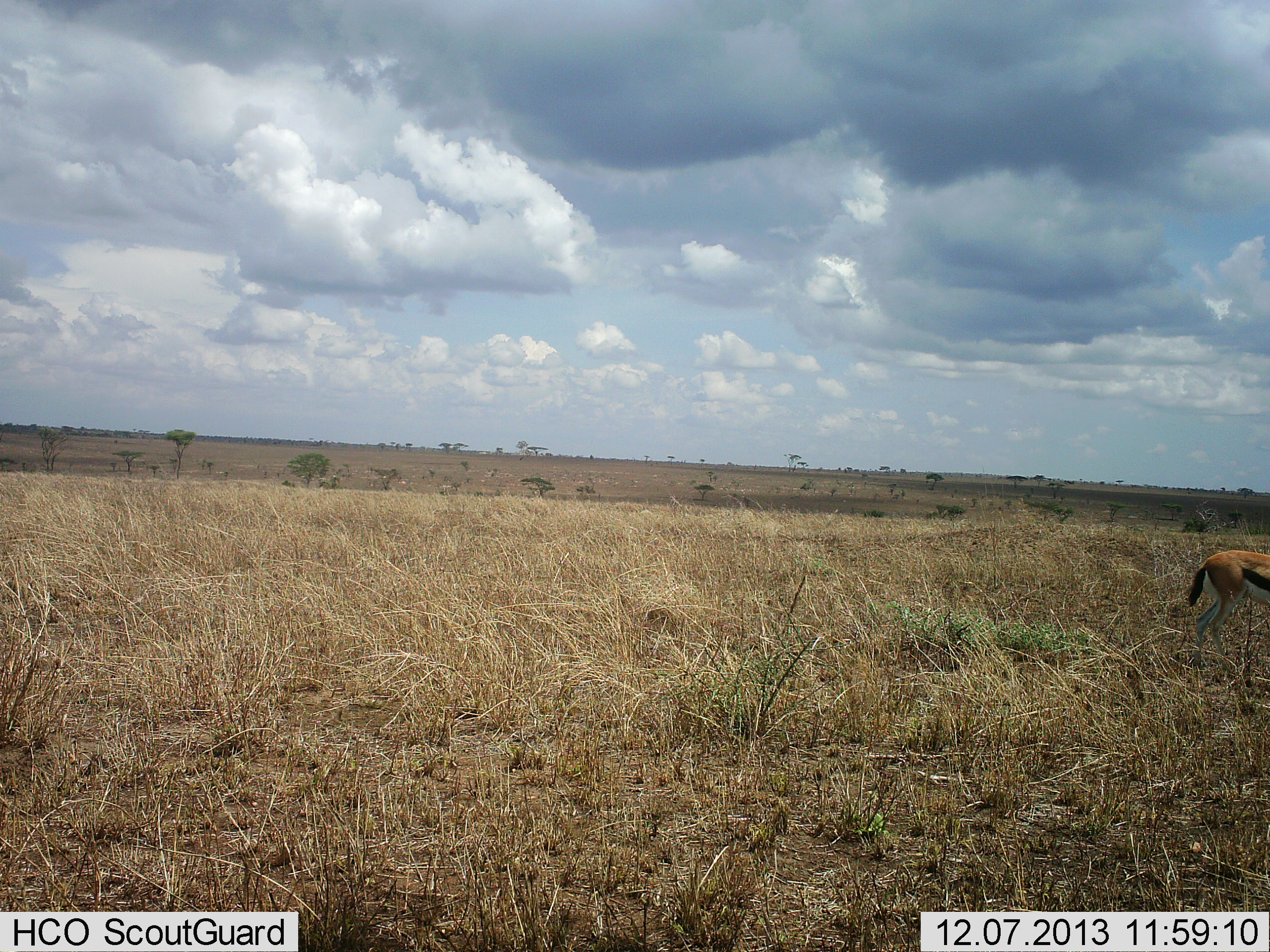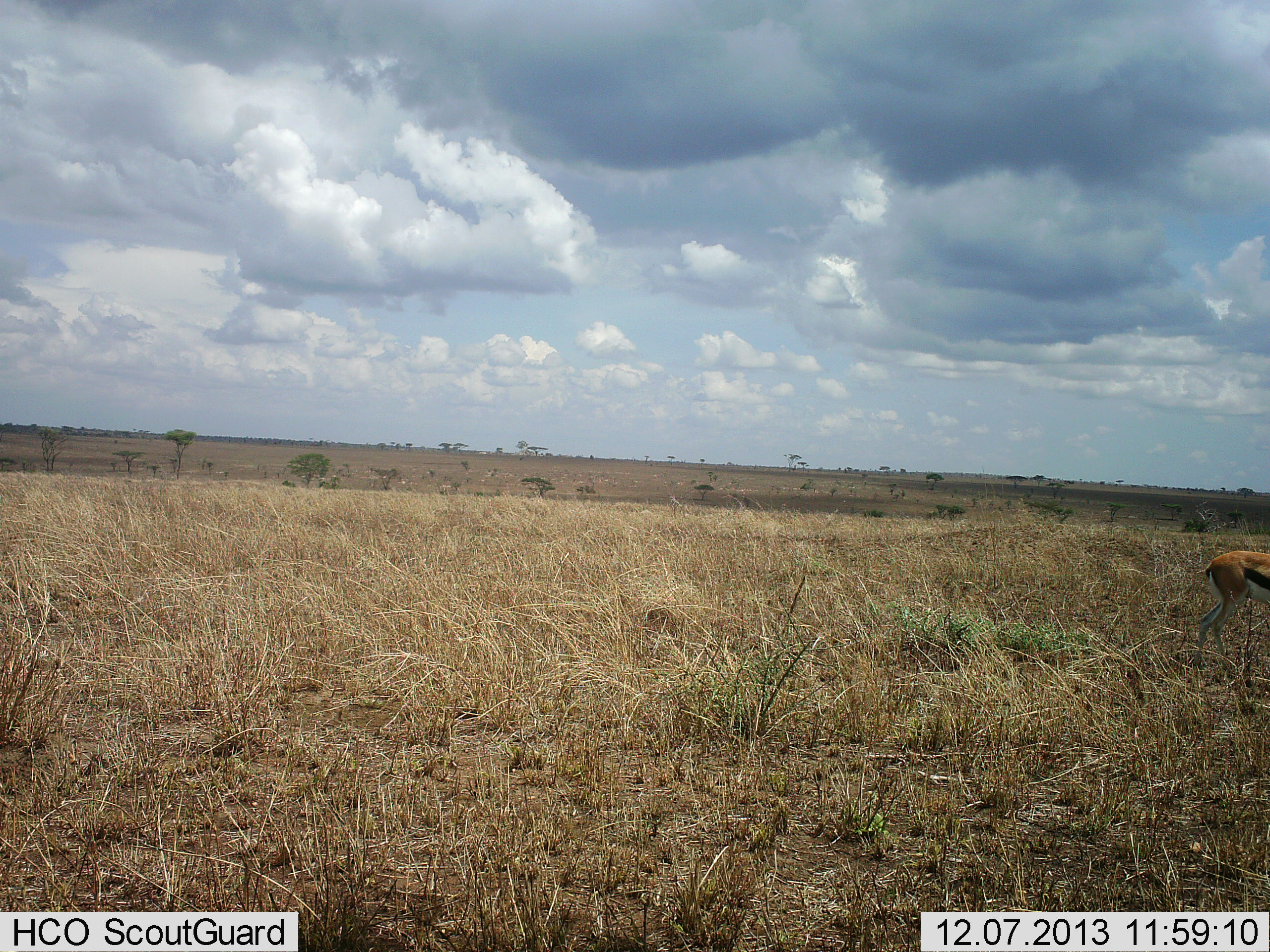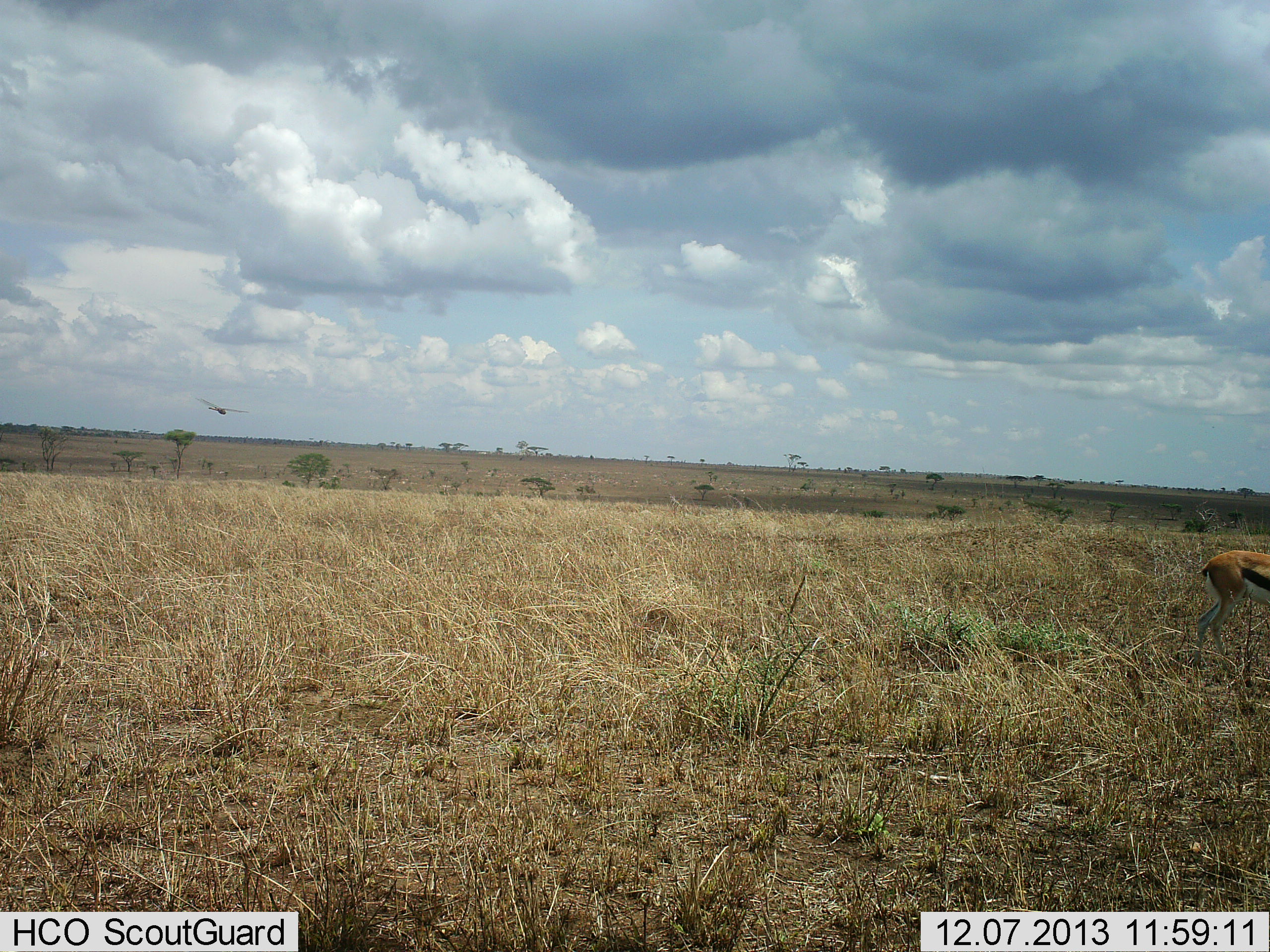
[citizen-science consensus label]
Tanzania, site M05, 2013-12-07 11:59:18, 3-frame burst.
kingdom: Animalia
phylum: Chordata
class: Mammalia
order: Artiodactyla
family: Bovidae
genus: Eudorcas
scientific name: Eudorcas thomsonii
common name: thomson's gazelle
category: gazellethomsons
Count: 1.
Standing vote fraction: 90%.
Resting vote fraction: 0%.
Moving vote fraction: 10%.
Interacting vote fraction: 0%.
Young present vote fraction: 0%.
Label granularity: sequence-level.